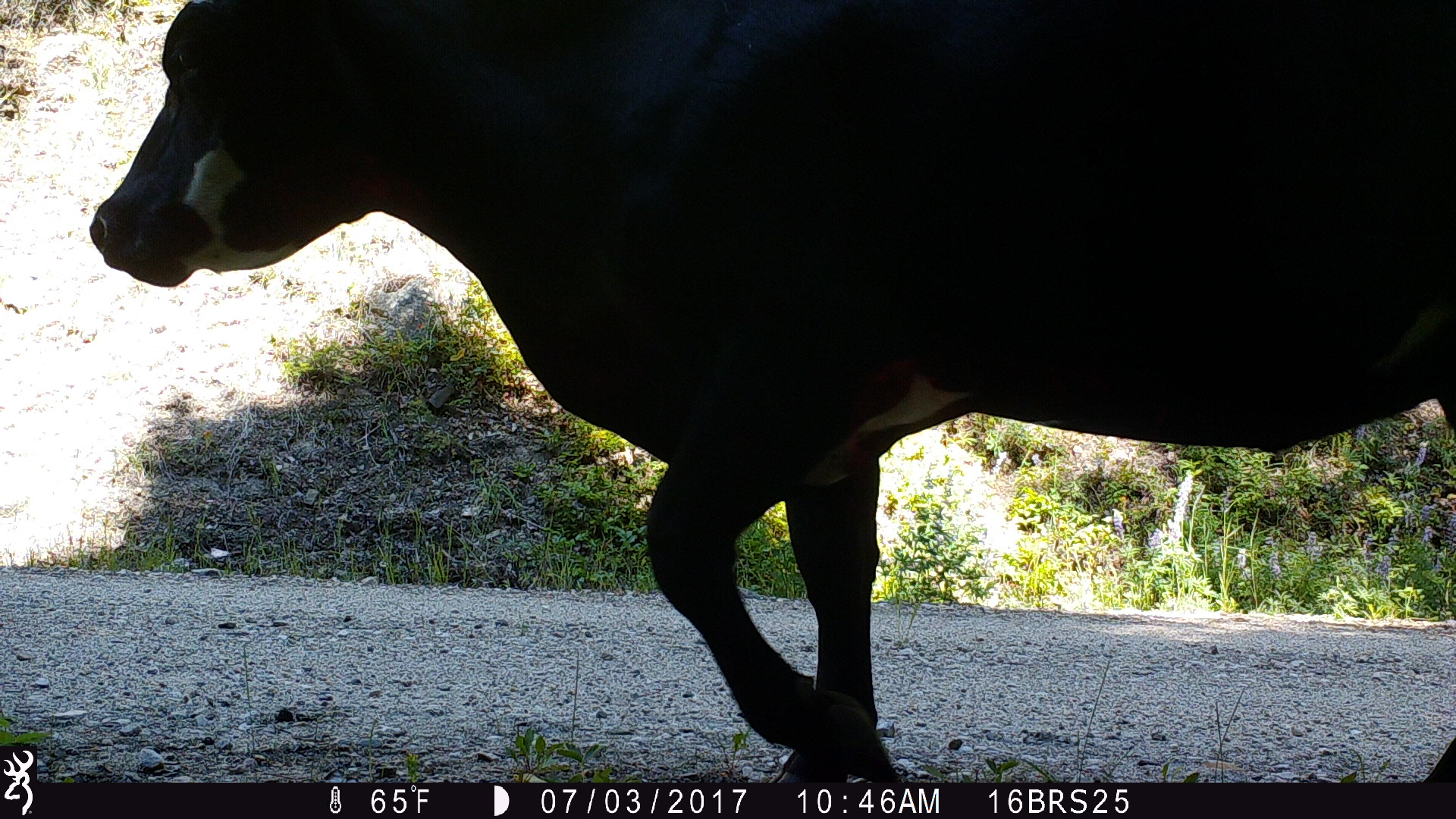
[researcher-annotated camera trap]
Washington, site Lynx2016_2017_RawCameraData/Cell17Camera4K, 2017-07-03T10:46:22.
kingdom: Animalia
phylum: Chordata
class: Mammalia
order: Artiodactyla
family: Bovidae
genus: Bos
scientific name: Bos taurus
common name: domestic cattle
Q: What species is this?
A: Domestic cattle (Bos taurus).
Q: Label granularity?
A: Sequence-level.